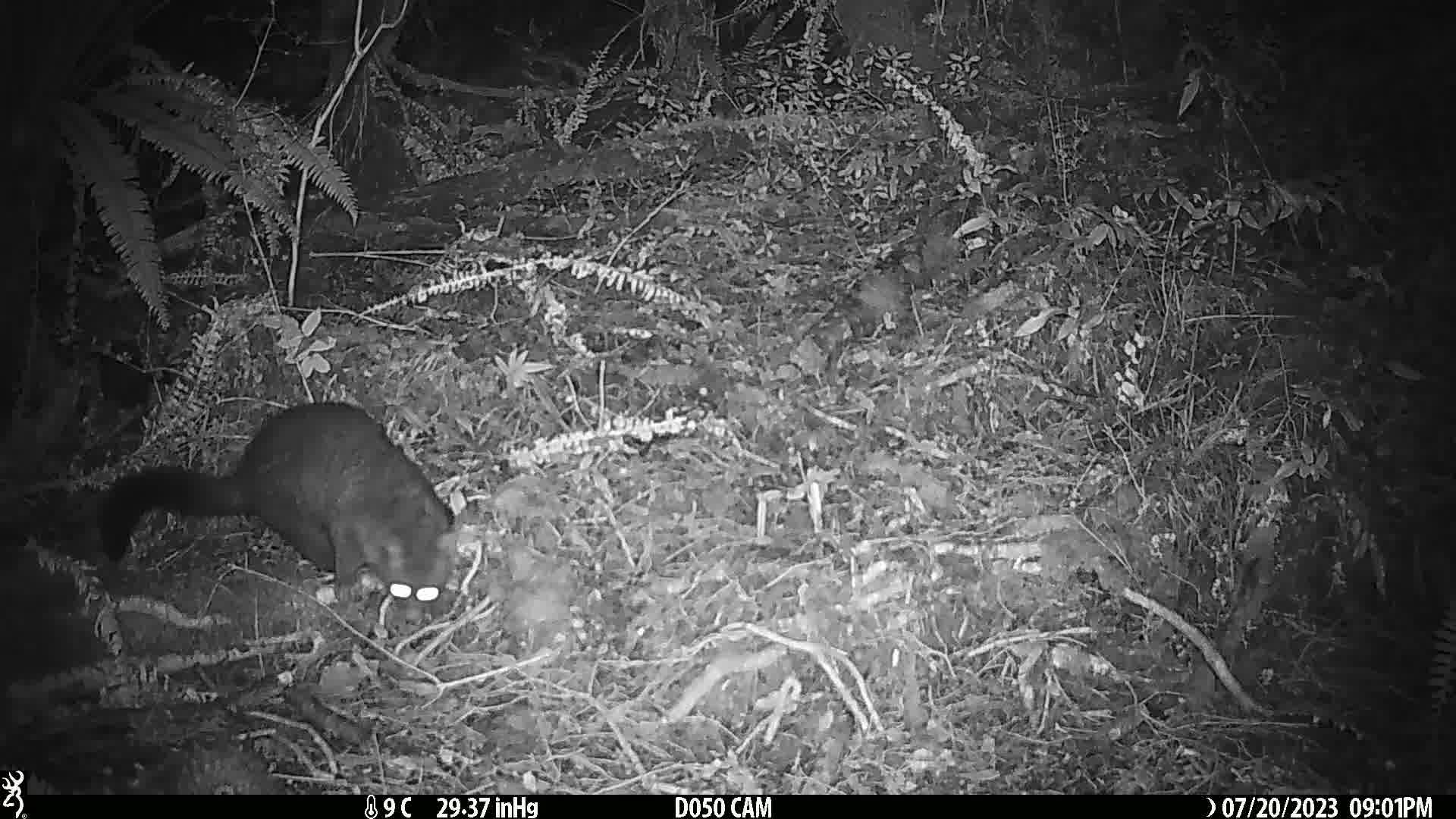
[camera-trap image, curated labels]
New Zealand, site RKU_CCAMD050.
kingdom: Animalia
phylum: Chordata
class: Mammalia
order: Diprotodontia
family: Phalangeridae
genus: Trichosurus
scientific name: Trichosurus vulpecula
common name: common brushtail possum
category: possum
Possum (common brushtail possum) (Trichosurus vulpecula).